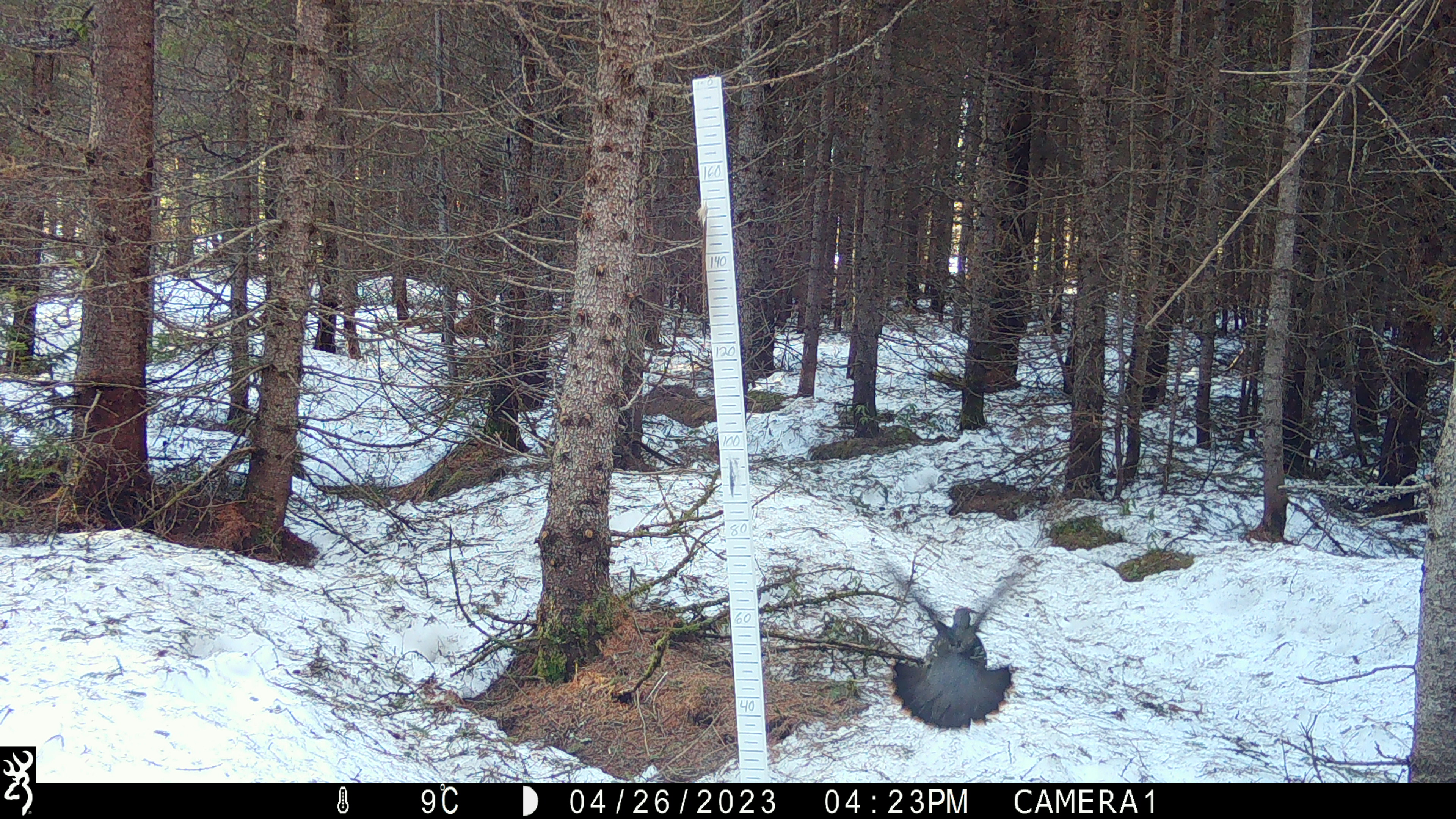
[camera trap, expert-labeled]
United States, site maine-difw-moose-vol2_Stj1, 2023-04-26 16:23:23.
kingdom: Animalia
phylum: Chordata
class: Aves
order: Galliformes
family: Phasianidae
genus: Canachites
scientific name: Canachites canadensis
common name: spruce grouse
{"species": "spruce grouse (Canachites canadensis)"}